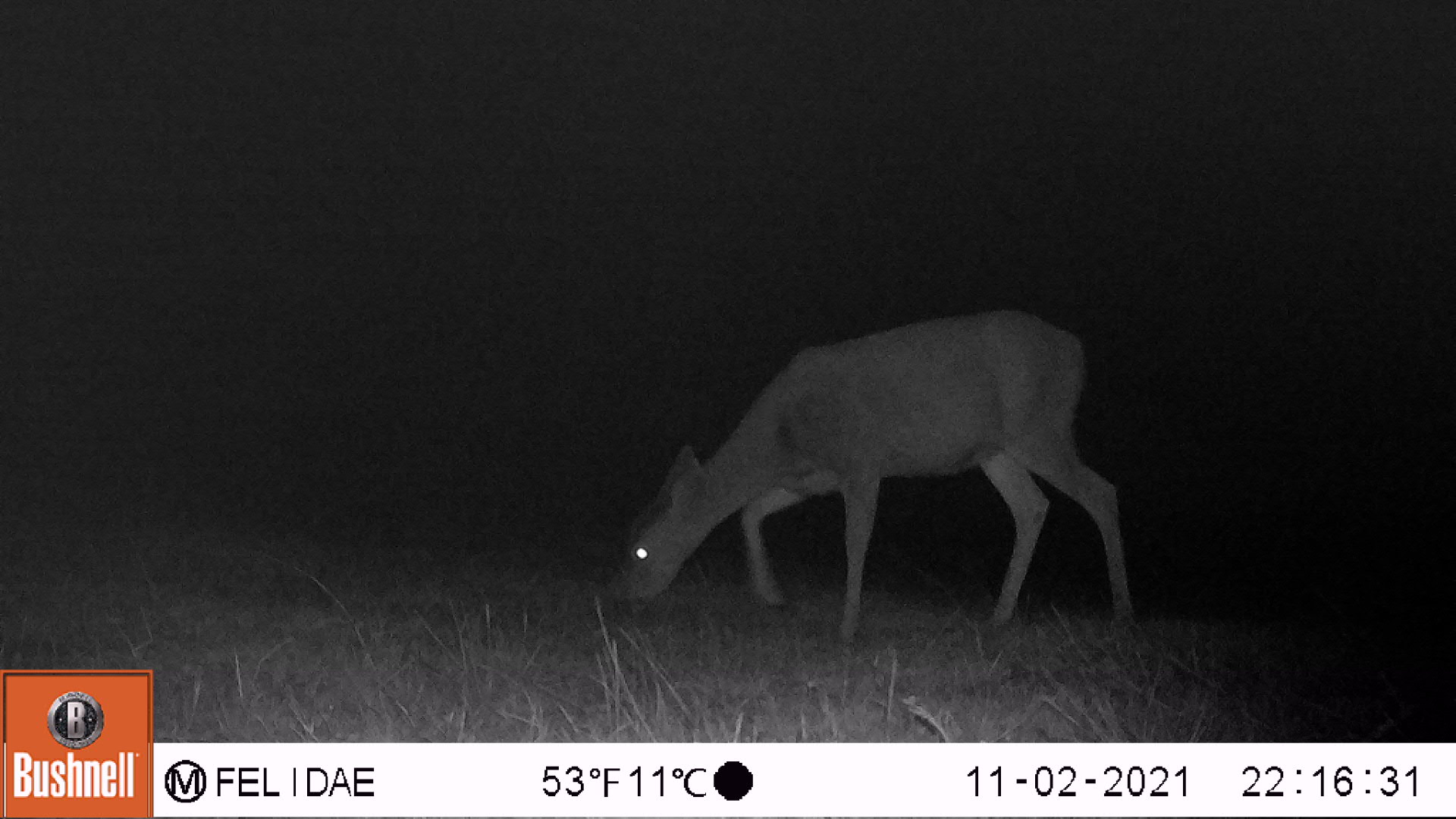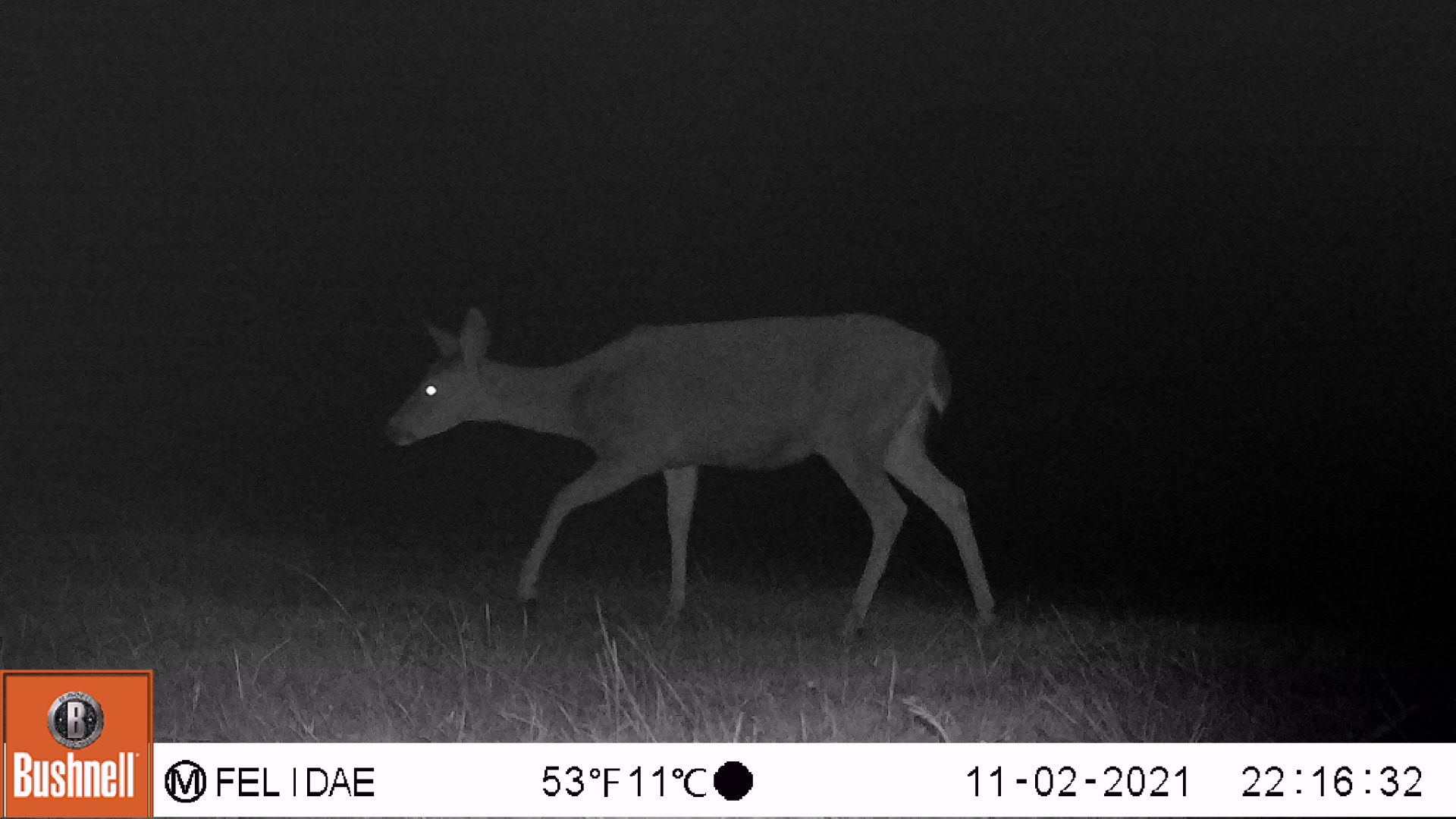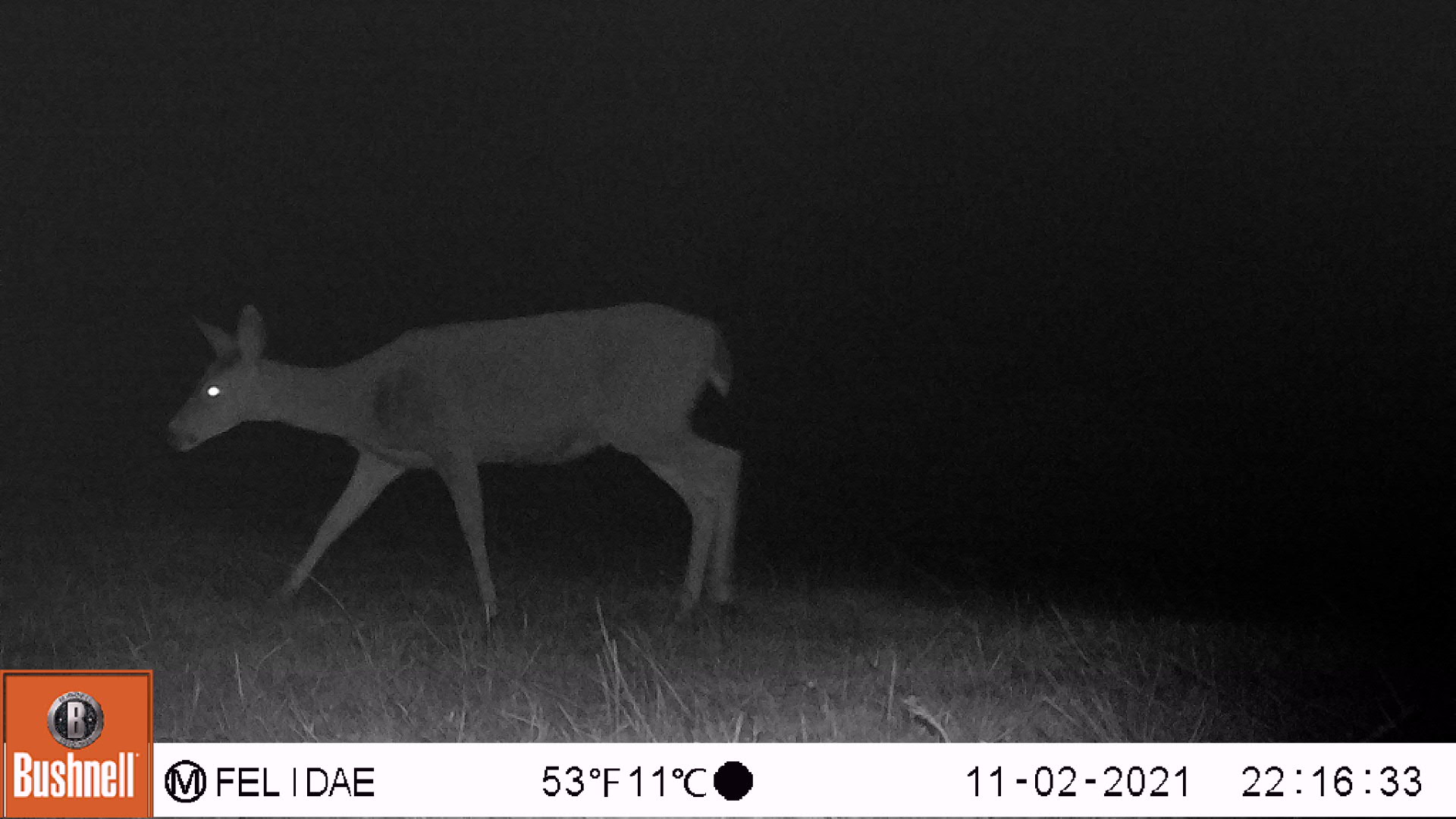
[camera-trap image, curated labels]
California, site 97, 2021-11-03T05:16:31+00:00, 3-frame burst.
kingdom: Animalia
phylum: Chordata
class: Mammalia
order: Artiodactyla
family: Cervidae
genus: Odocoileus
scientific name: Odocoileus hemionus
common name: mule deer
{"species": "mule deer (Odocoileus hemionus)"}